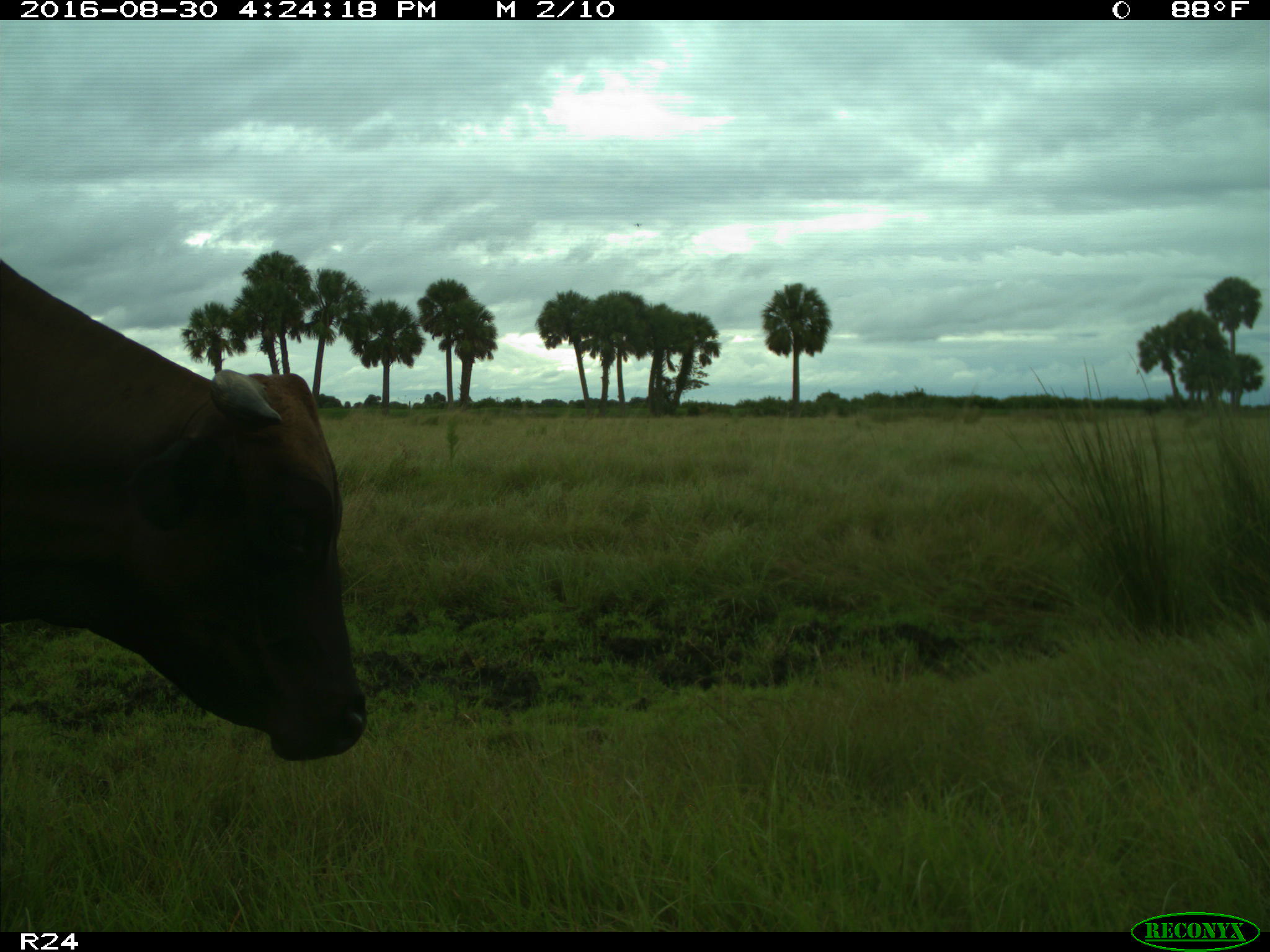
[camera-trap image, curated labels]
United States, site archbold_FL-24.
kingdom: Animalia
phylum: Chordata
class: Mammalia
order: Artiodactyla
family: Bovidae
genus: Bos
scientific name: Bos taurus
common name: domestic cow